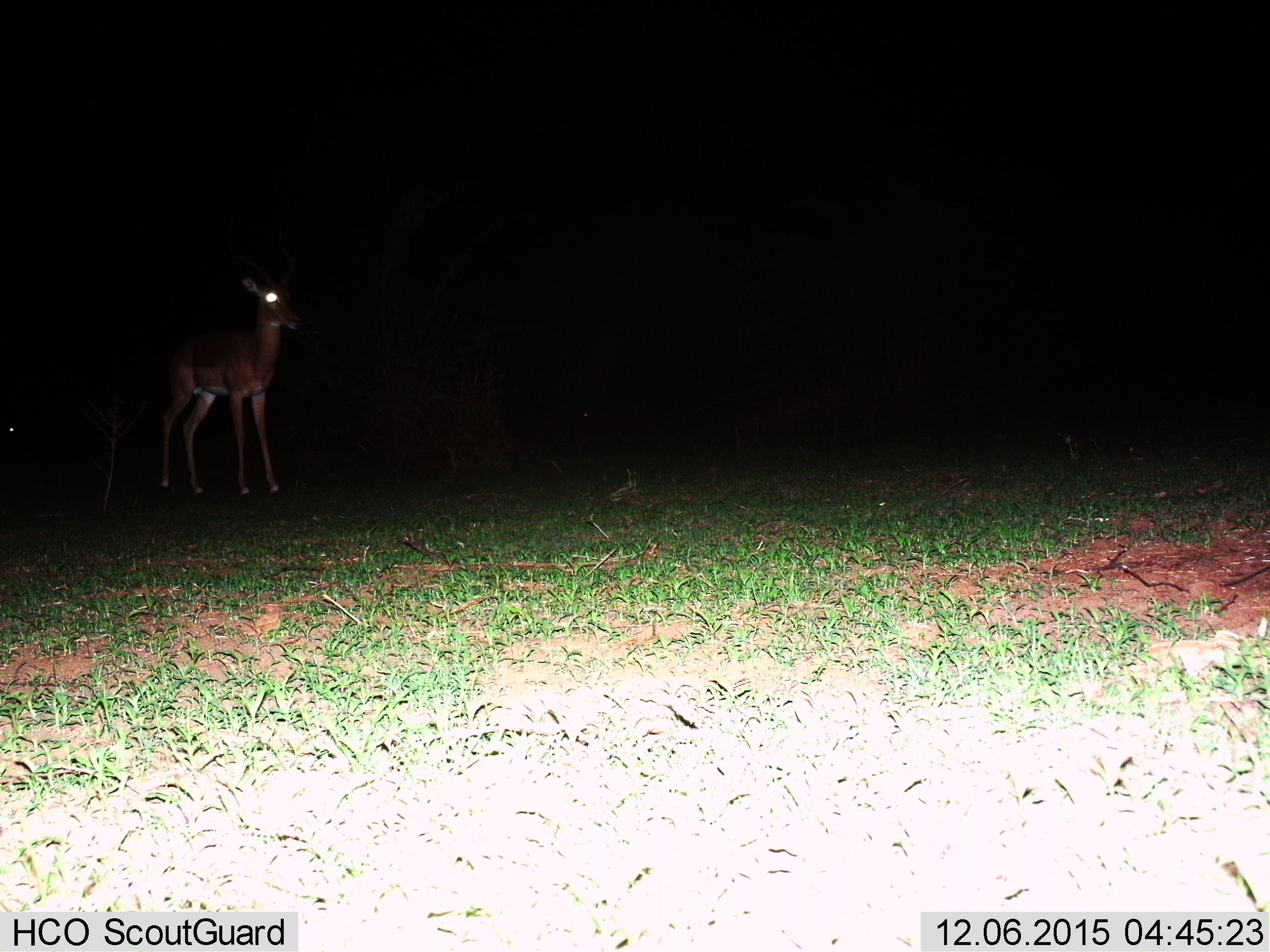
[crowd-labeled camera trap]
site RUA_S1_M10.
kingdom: Animalia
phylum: Chordata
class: Mammalia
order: Artiodactyla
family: Bovidae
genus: Aepyceros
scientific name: Aepyceros melampus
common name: impala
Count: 1.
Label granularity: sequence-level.